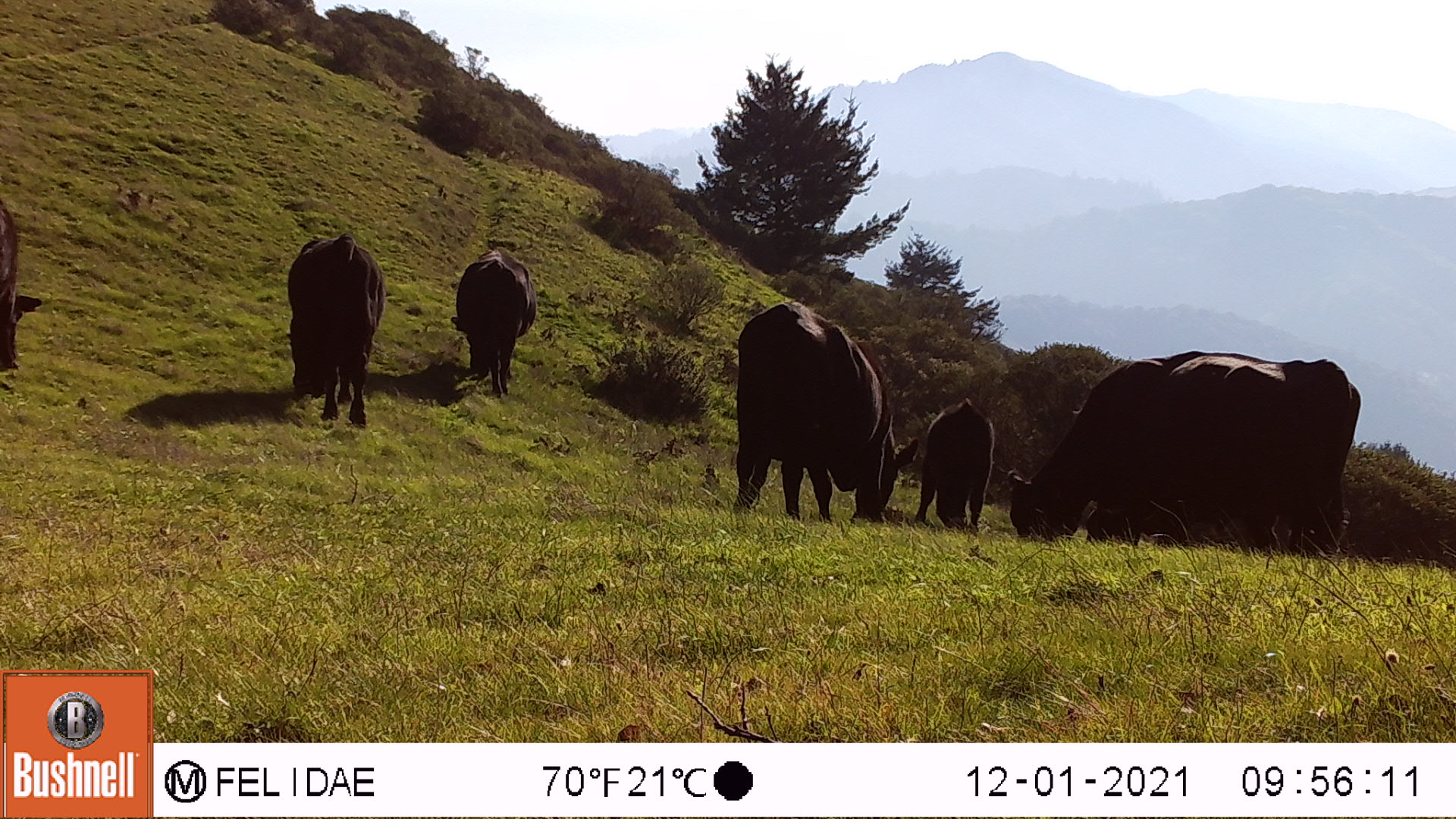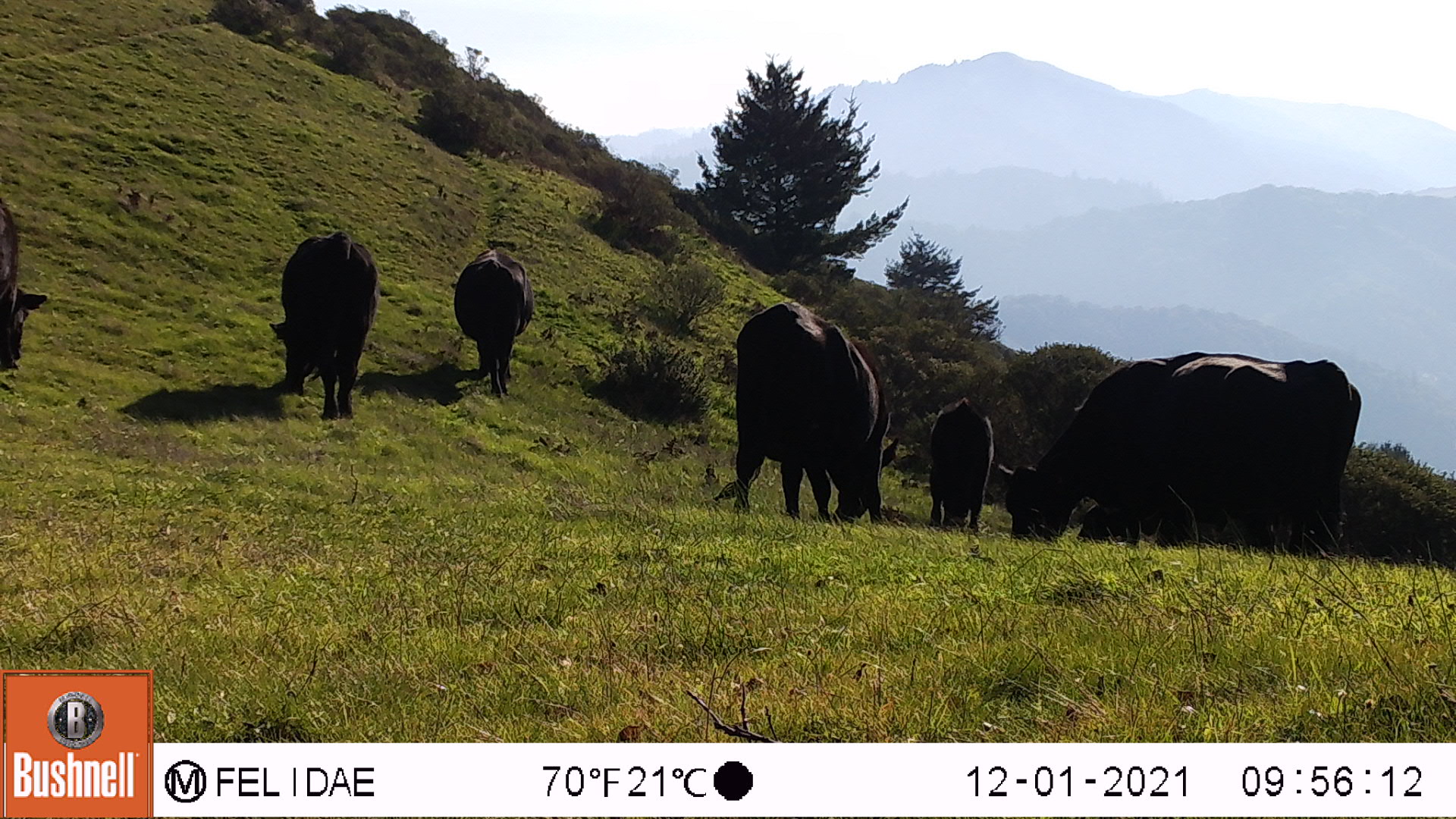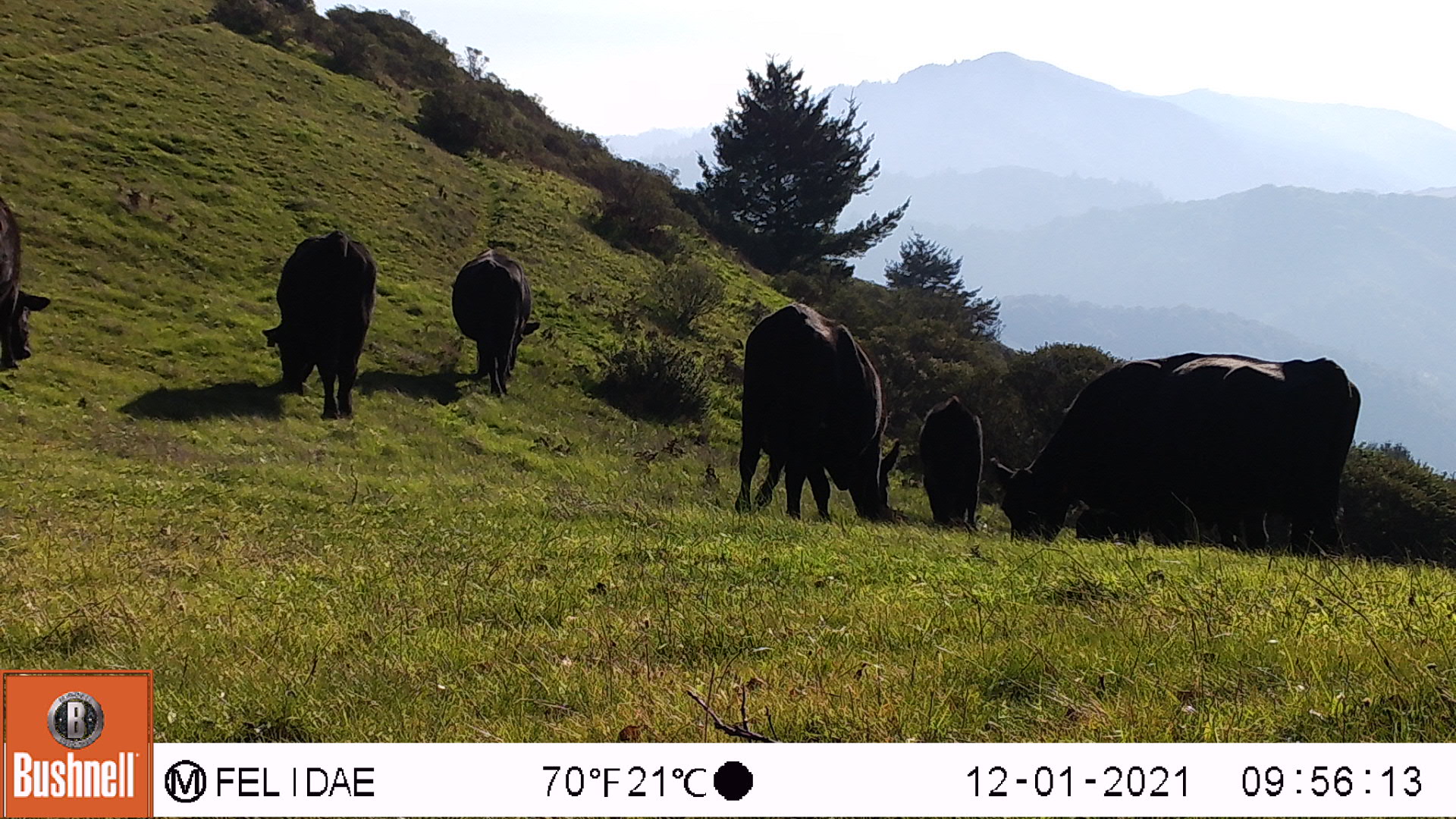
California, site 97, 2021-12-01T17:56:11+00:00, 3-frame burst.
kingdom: Animalia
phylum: Chordata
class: Mammalia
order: Artiodactyla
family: Bovidae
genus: Bos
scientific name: Bos taurus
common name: domestic cattle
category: cattle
Cattle (domestic cattle) (Bos taurus).